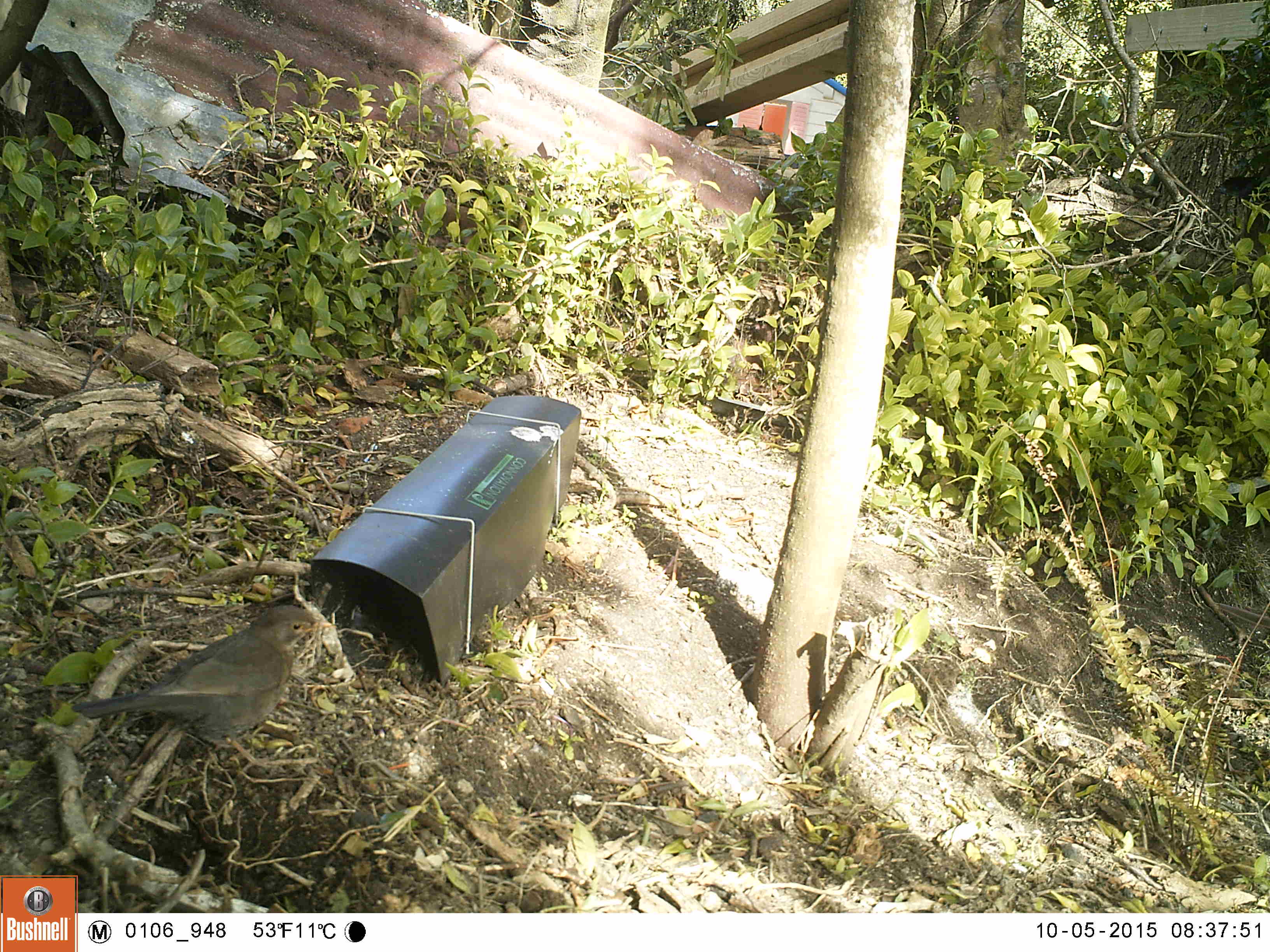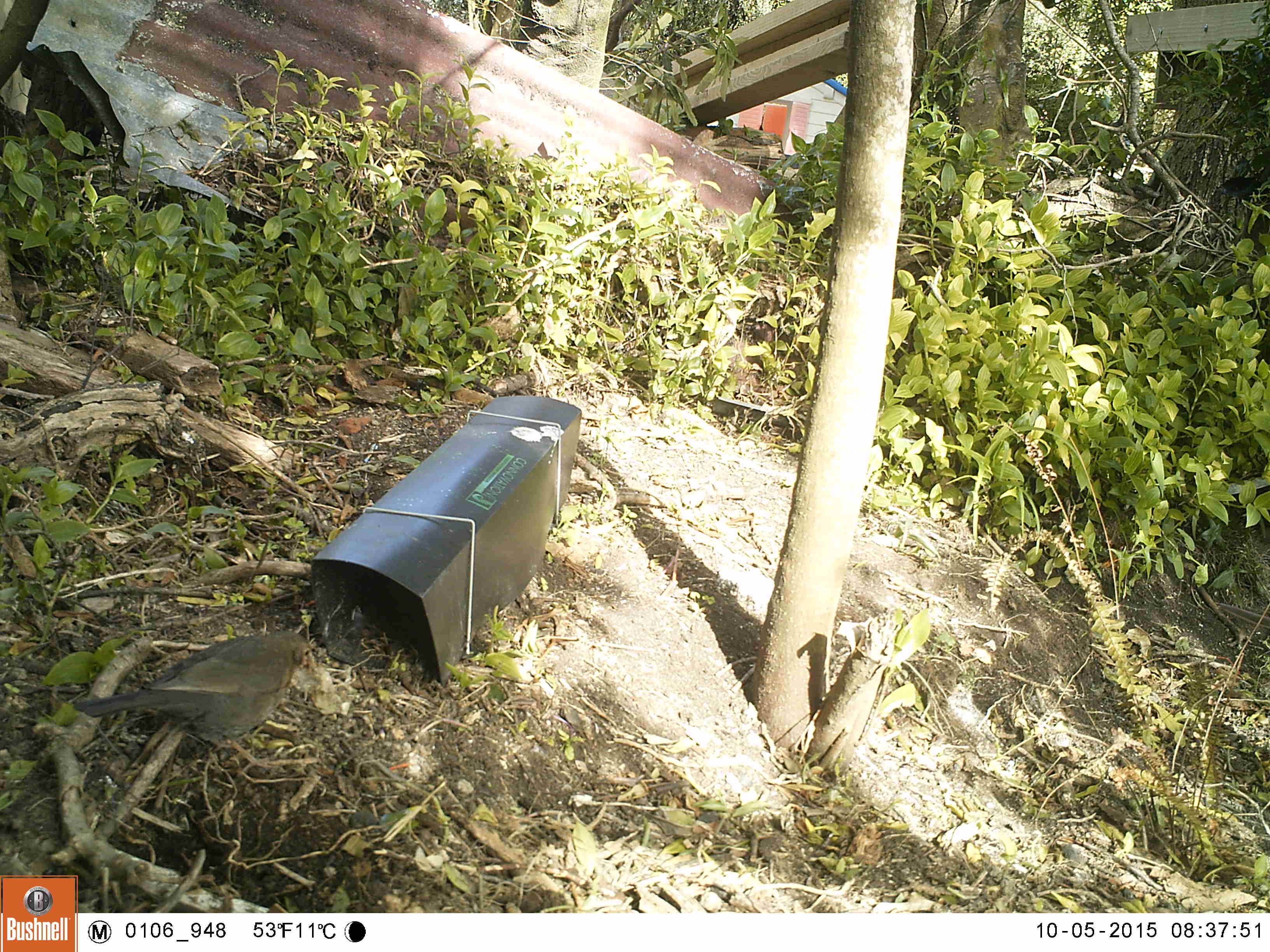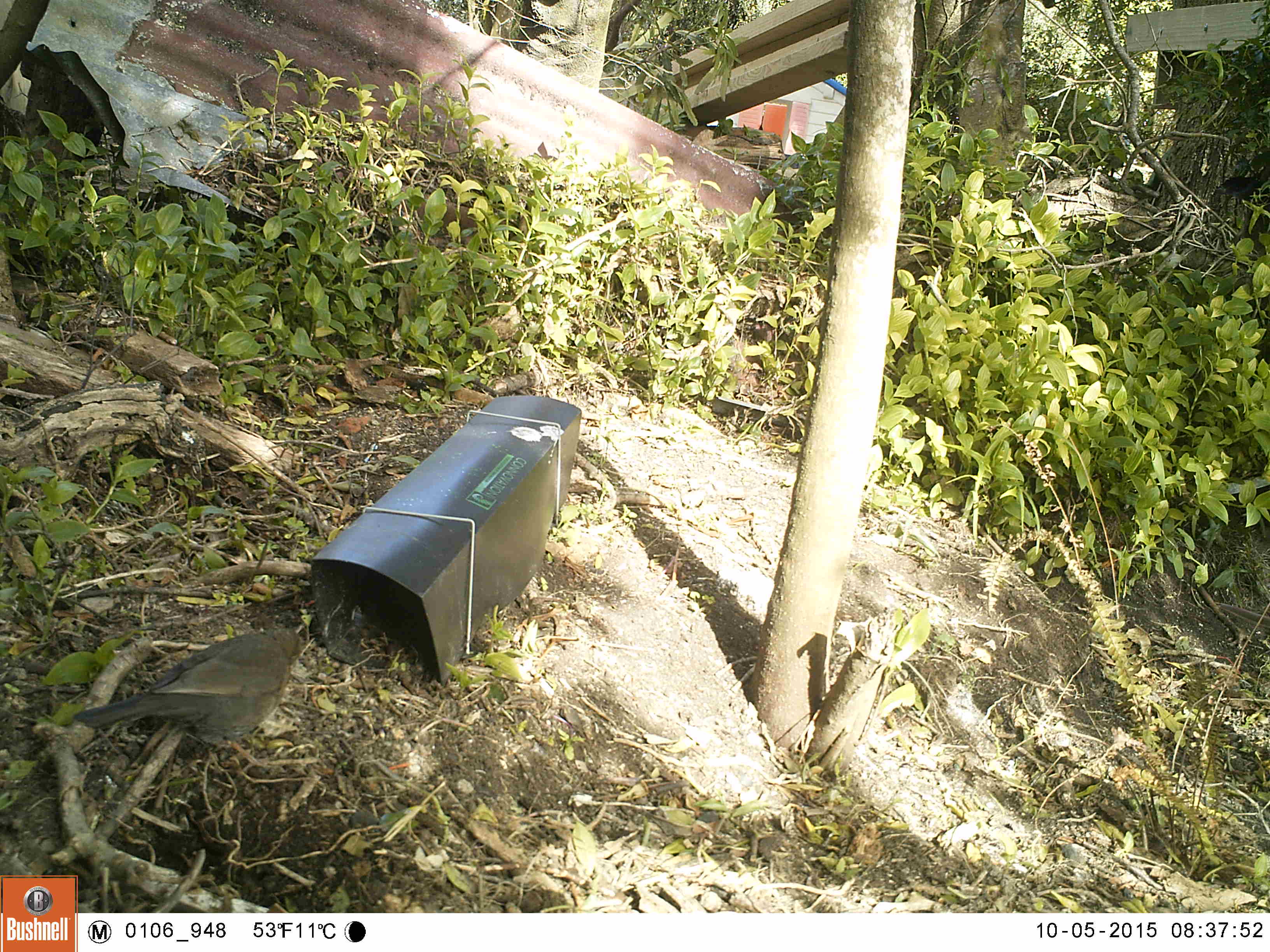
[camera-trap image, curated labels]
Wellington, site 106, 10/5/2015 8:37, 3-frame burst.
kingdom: Animalia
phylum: Chordata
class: Aves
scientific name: Aves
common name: bird